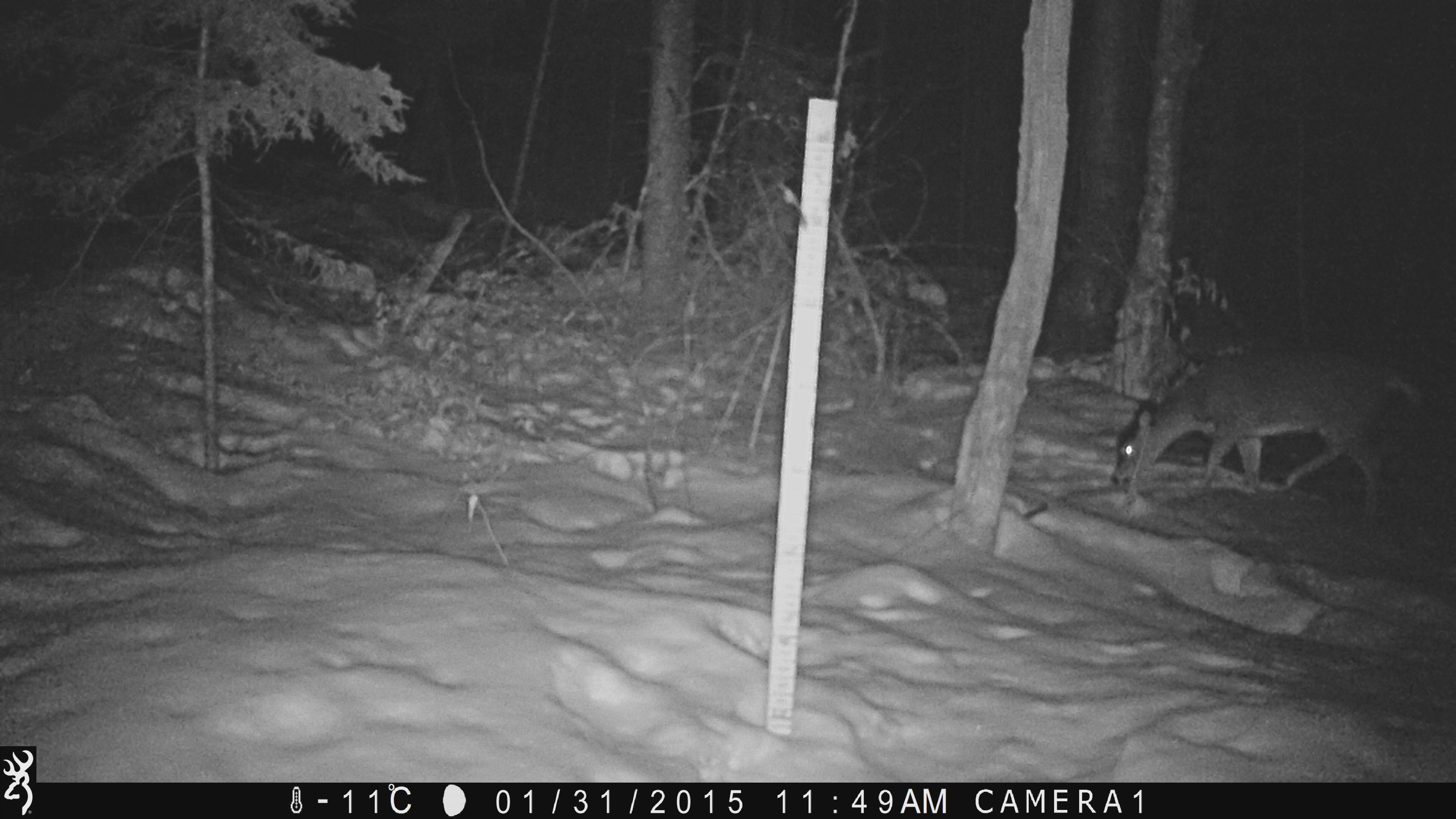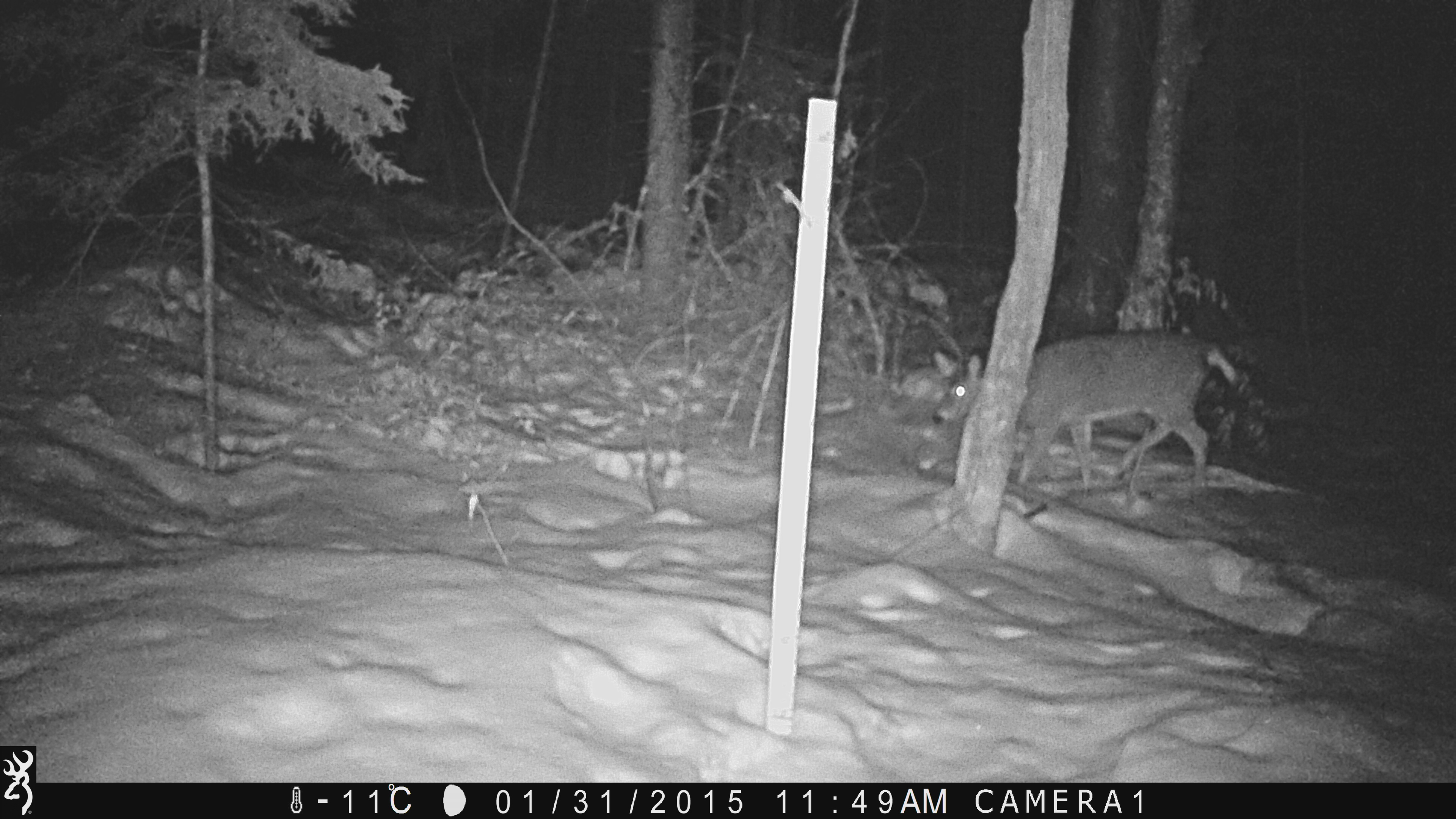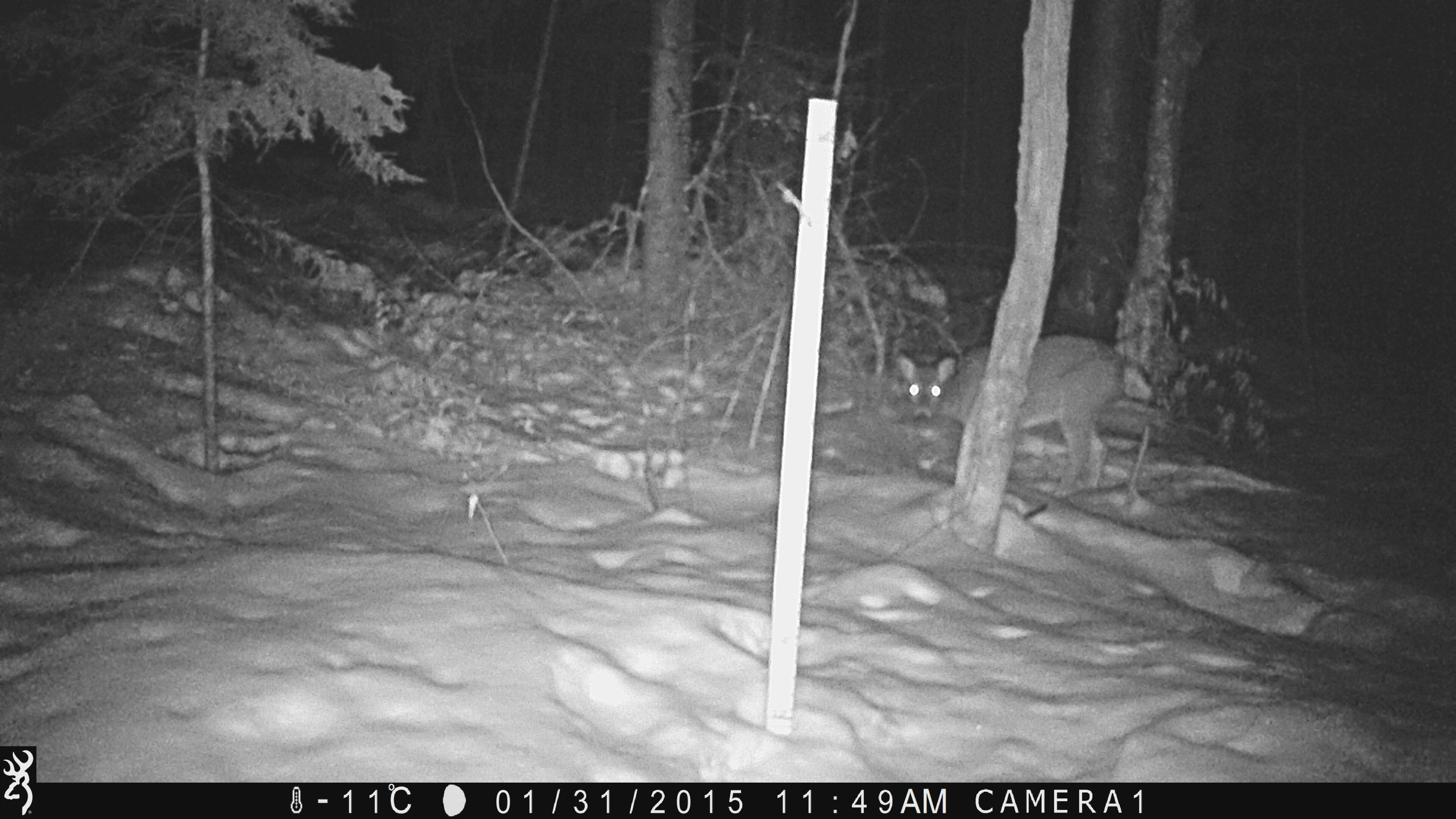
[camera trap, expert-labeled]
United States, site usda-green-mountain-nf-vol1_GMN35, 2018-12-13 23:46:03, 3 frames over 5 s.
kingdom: Animalia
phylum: Chordata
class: Mammalia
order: Artiodactyla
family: Cervidae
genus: Odocoileus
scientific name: Odocoileus virginianus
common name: white-tailed deer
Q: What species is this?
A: White-tailed deer (Odocoileus virginianus).